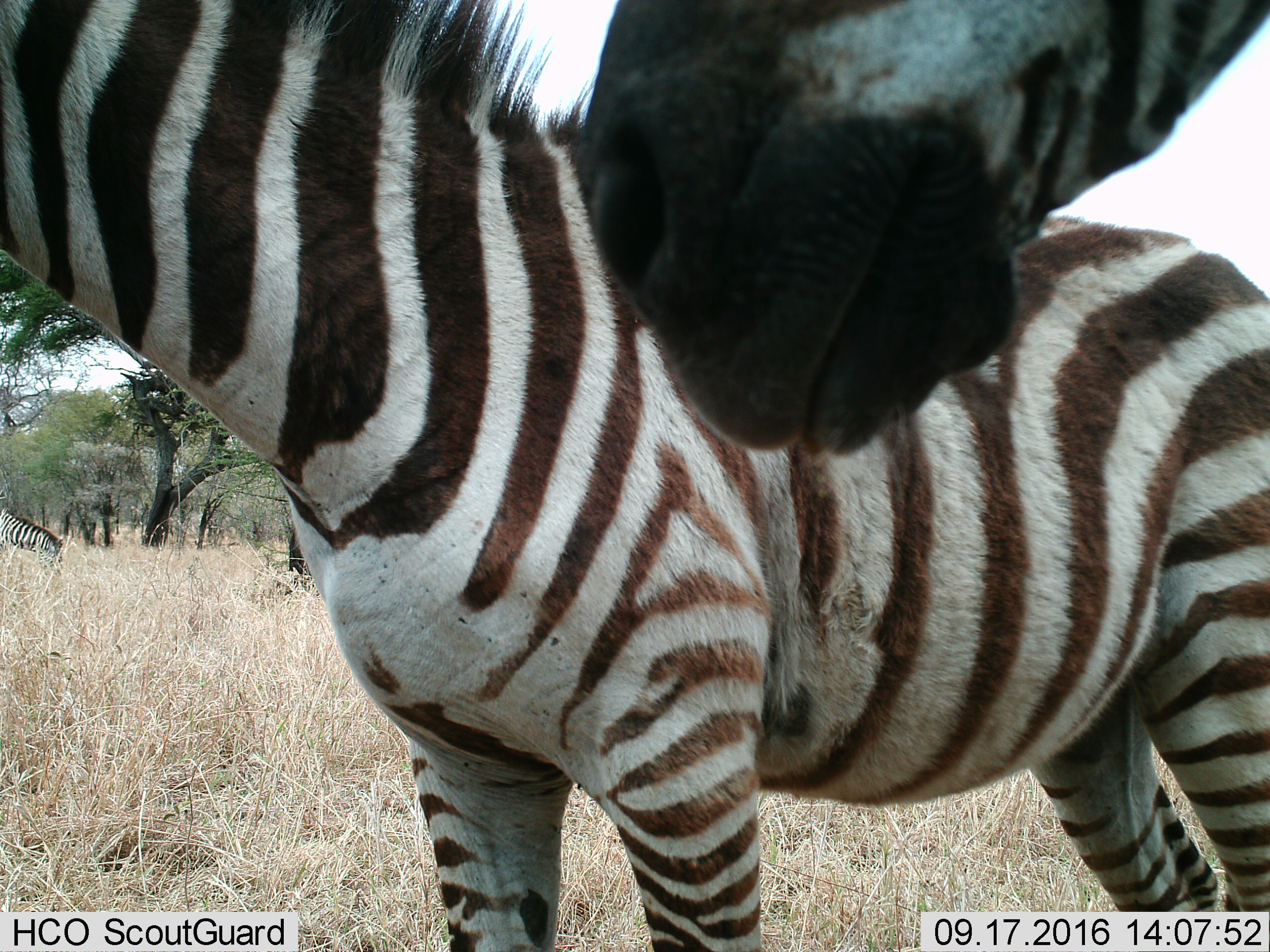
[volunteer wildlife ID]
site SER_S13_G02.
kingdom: Animalia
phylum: Chordata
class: Mammalia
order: Perissodactyla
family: Equidae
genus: Equus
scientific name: Equus quagga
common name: plains zebra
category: zebraplains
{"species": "zebraplains (plains zebra) (Equus quagga)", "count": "2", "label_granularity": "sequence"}